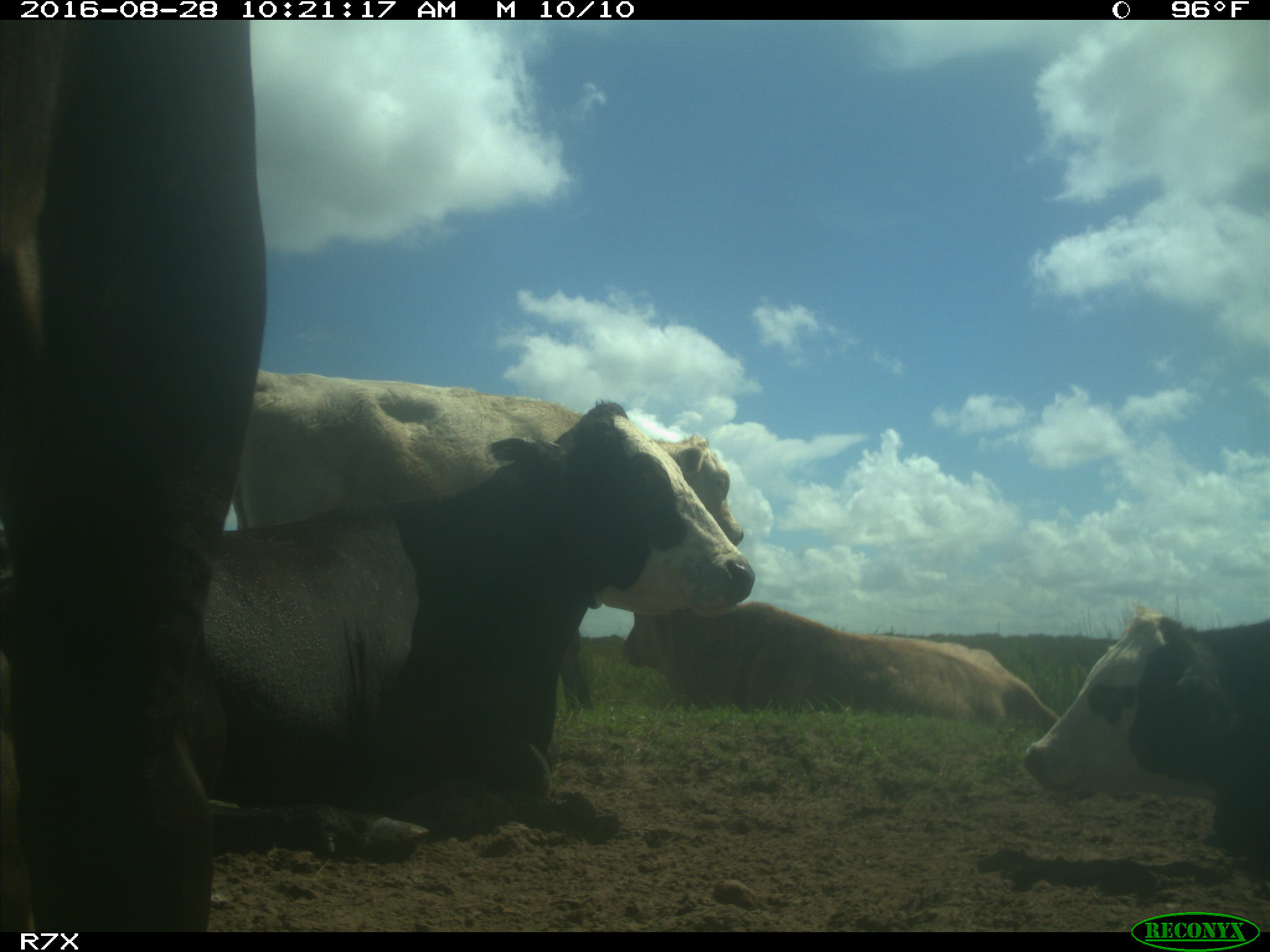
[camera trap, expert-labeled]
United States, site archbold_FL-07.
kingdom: Animalia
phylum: Chordata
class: Mammalia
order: Artiodactyla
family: Bovidae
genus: Bos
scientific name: Bos taurus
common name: domestic cow